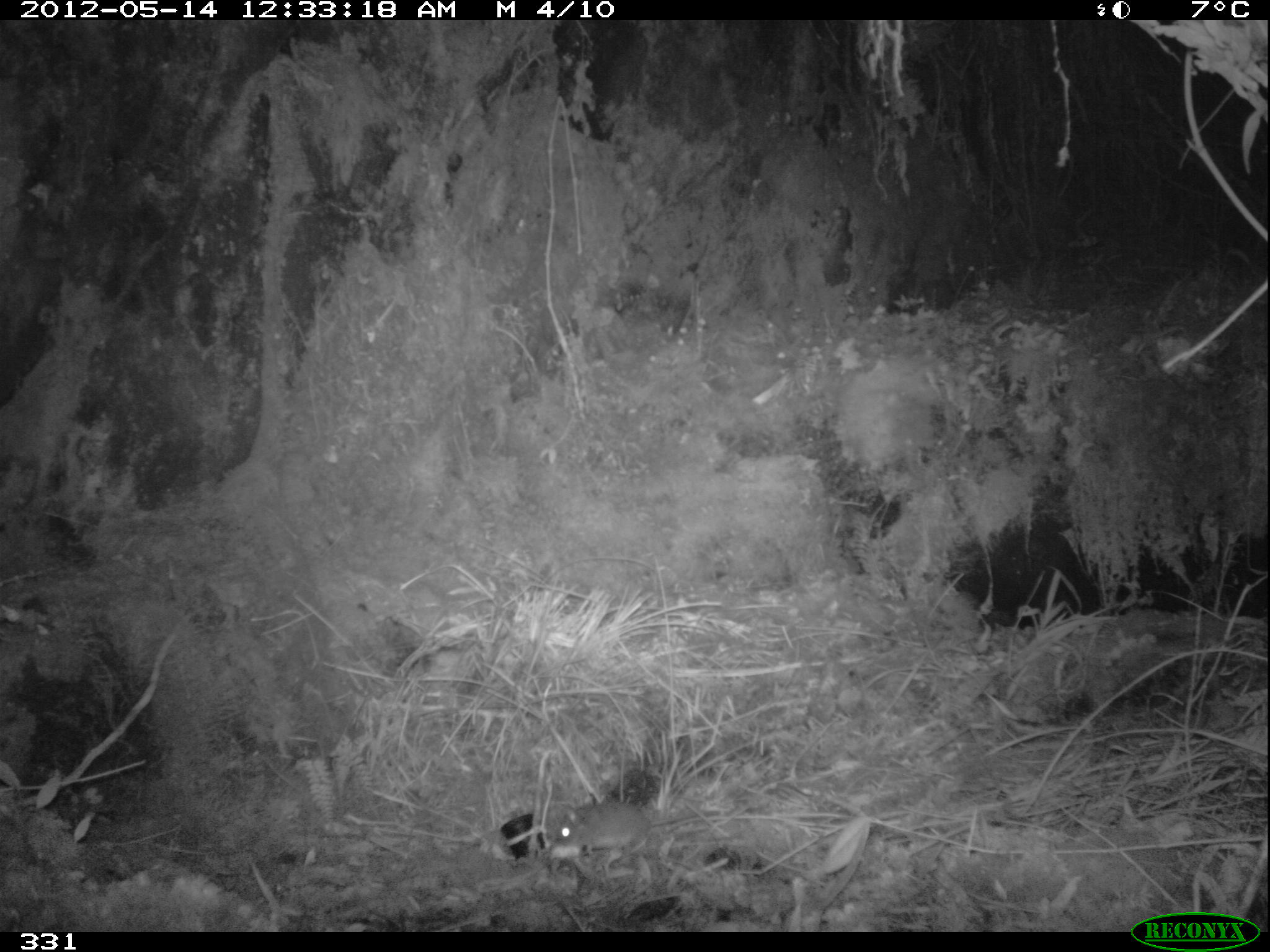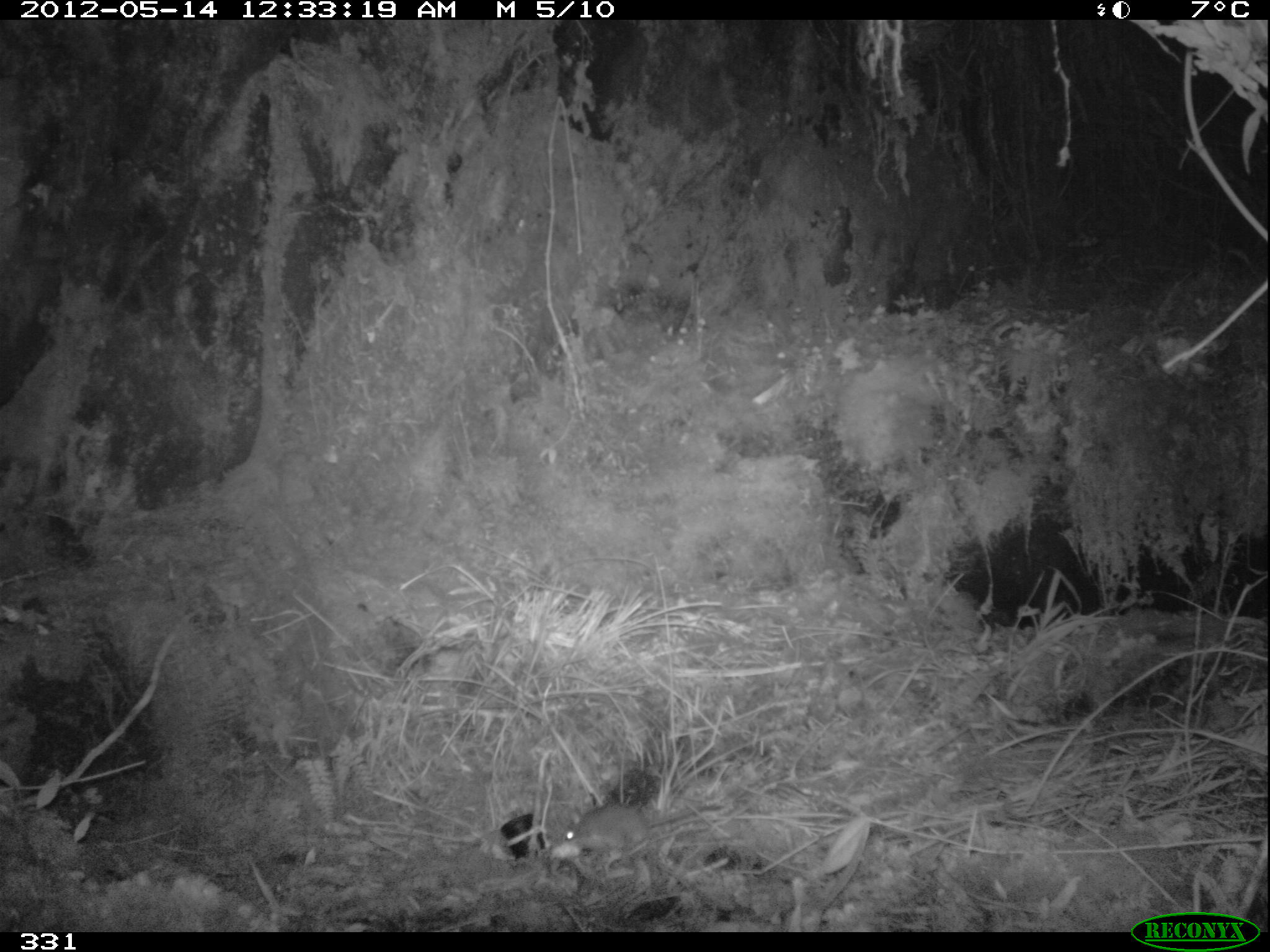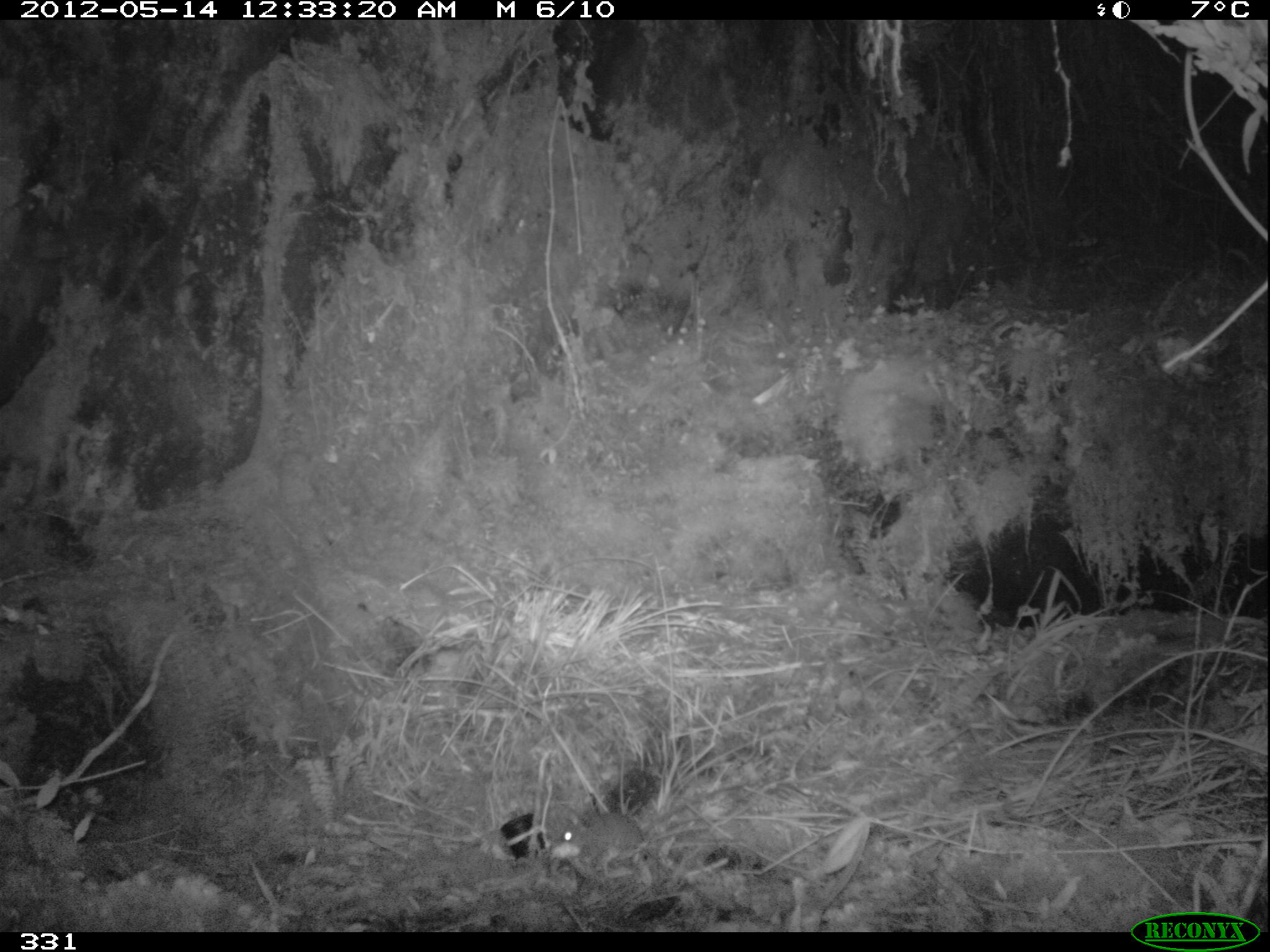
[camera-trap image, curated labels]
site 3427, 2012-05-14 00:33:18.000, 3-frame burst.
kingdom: Animalia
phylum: Chordata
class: Mammalia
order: Rodentia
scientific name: Rodentia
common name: rodents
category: unknown rodent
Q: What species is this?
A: Unknown rodent (rodents) (Rodentia).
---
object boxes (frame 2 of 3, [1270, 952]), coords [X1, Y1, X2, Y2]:
unknown rodent: [564, 804, 709, 848]